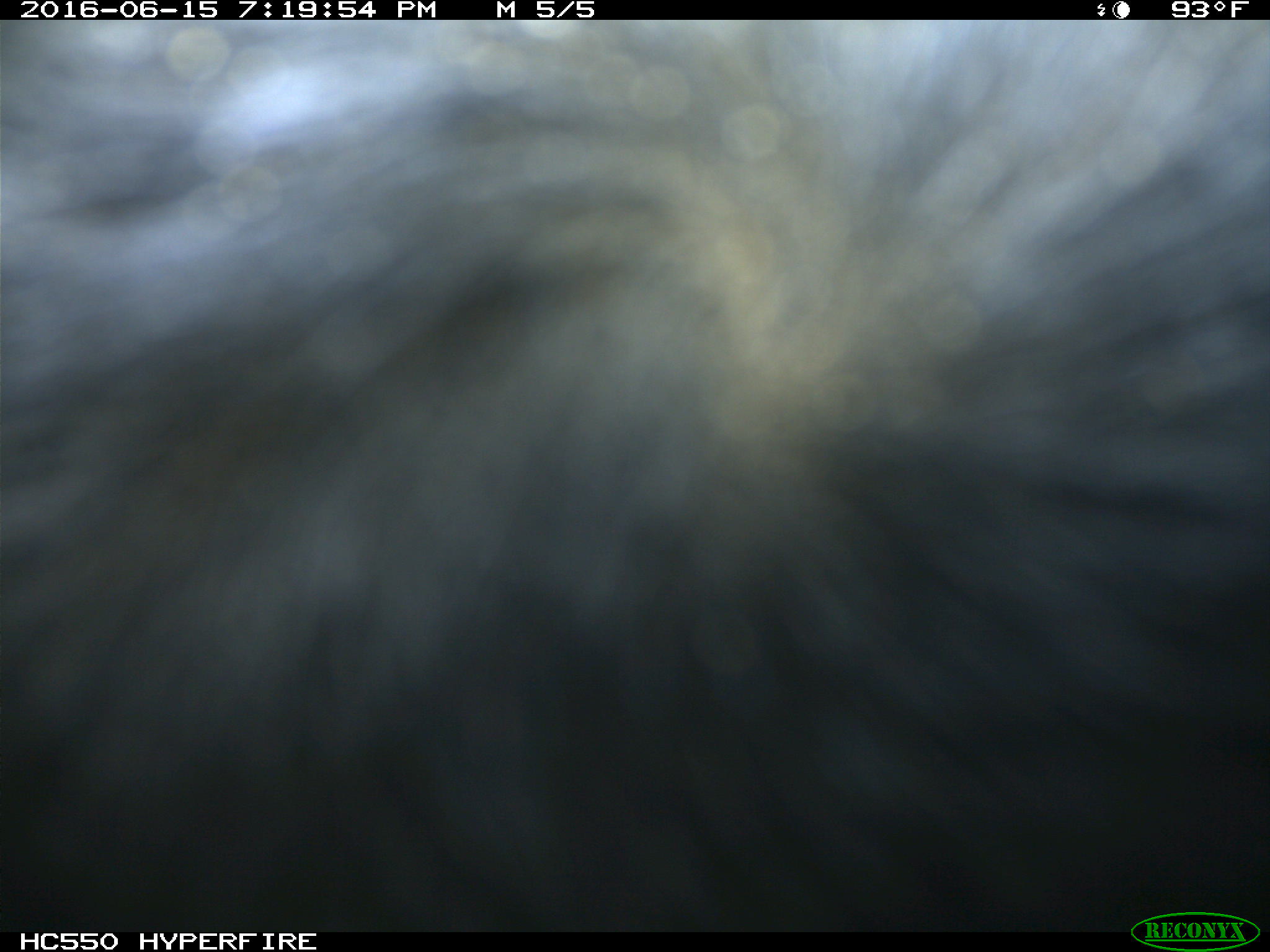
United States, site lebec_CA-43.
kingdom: Animalia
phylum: Chordata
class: Mammalia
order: Artiodactyla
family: Bovidae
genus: Bos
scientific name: Bos taurus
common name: domestic cow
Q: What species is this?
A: Bos taurus (domestic cow).